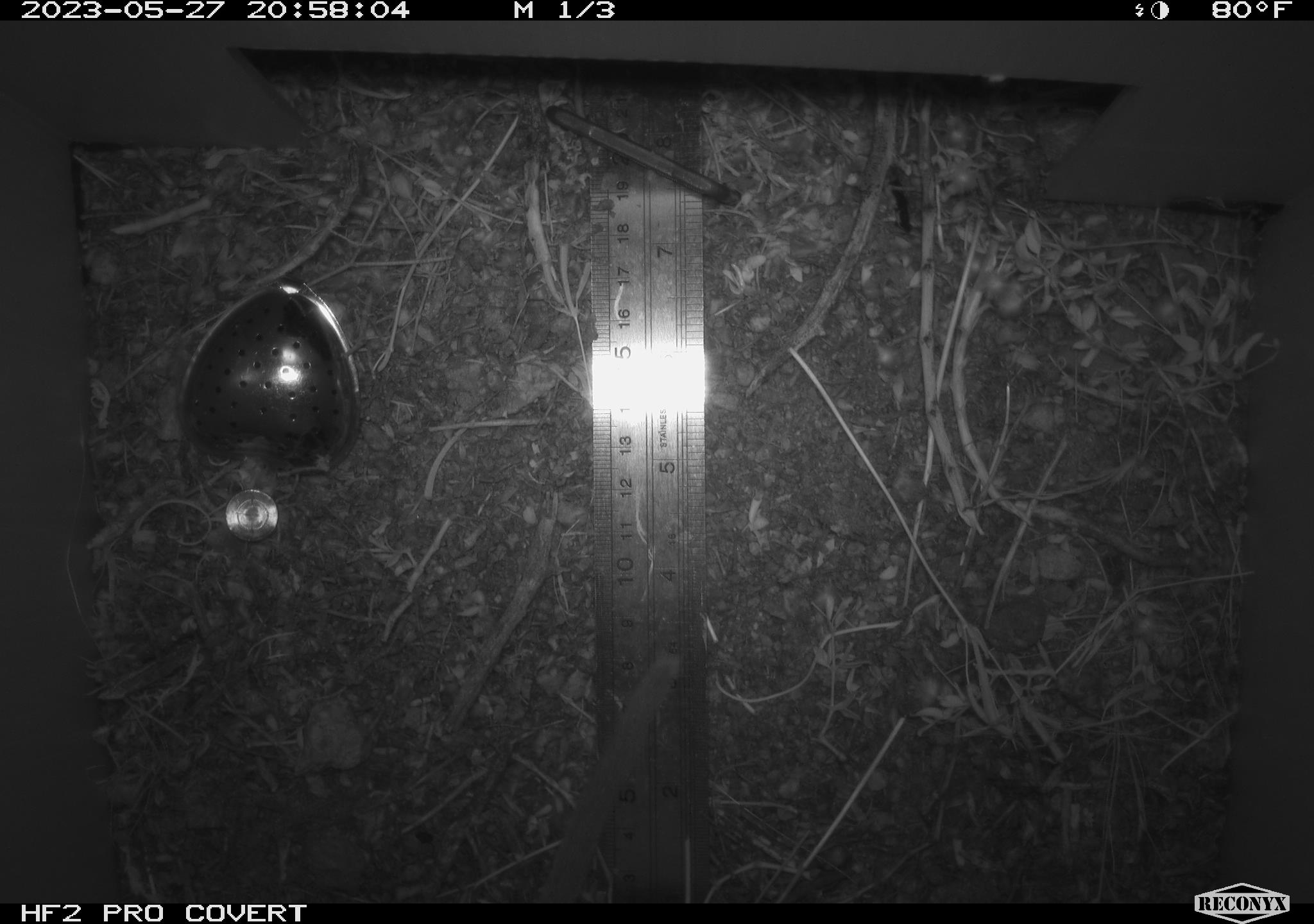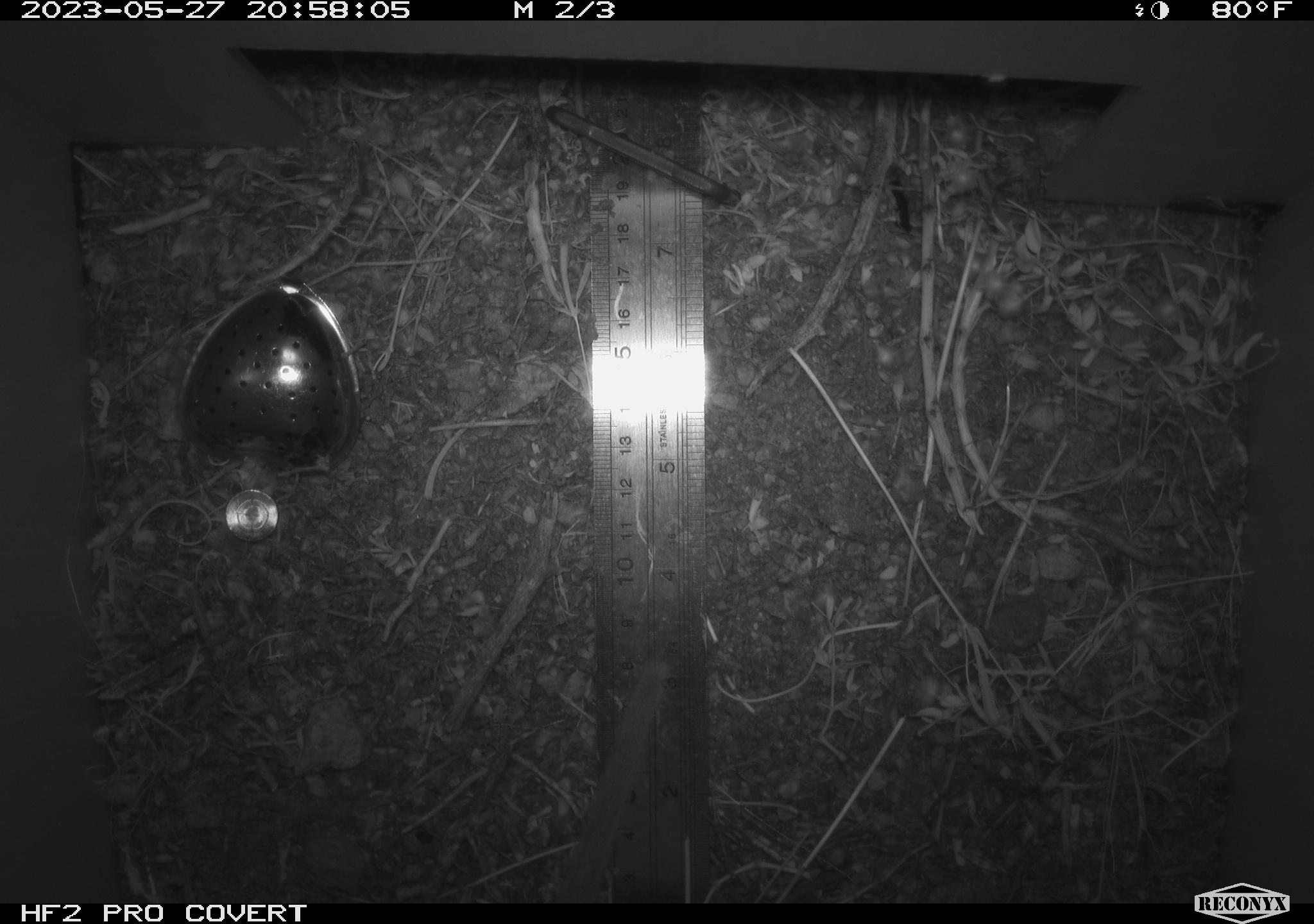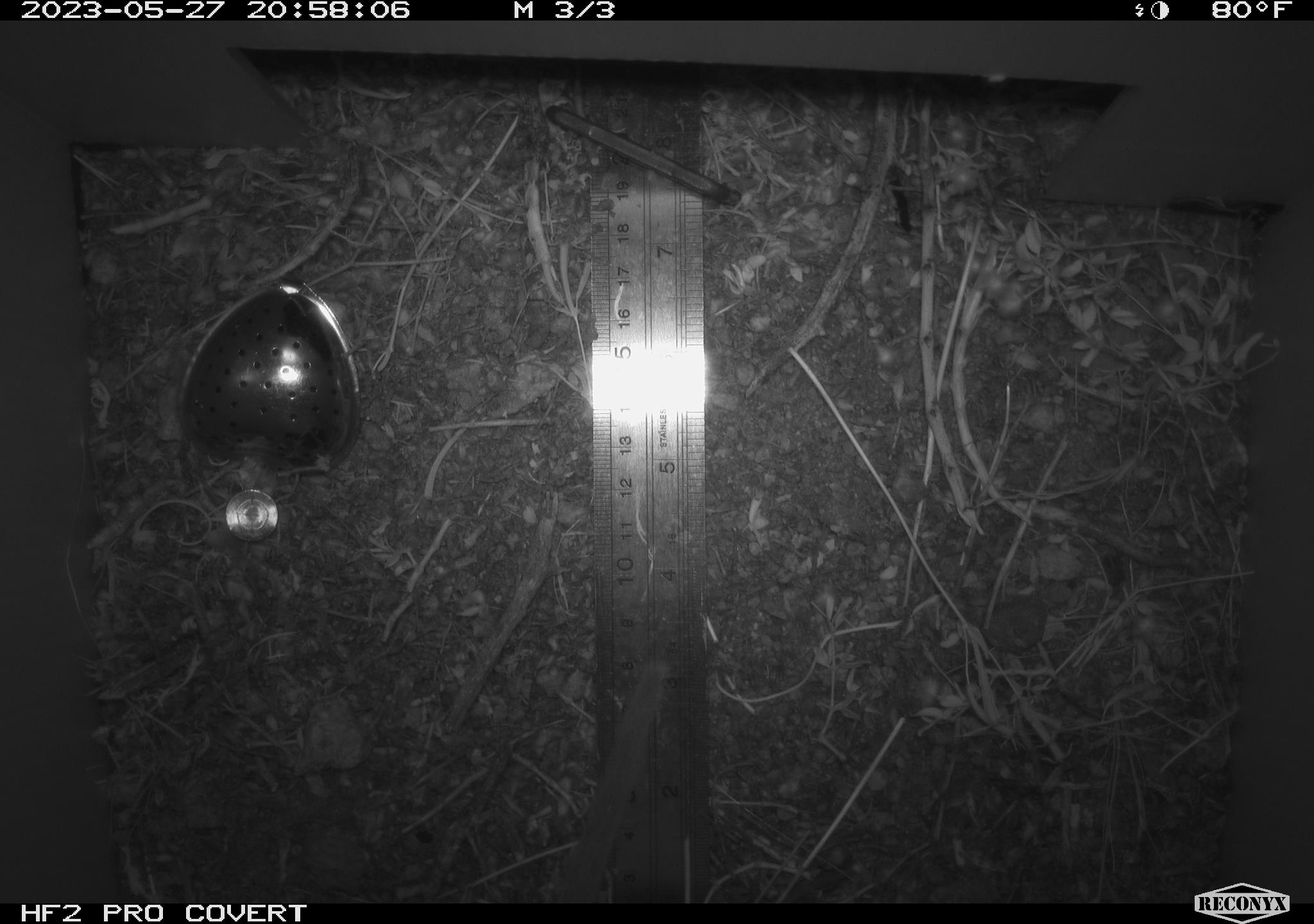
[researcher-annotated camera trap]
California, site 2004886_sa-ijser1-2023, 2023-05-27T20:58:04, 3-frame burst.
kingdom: Animalia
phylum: Chordata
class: Mammalia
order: Rodentia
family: Cricetidae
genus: Neotoma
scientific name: Neotoma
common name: pack rat or woodrat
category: neotoma species